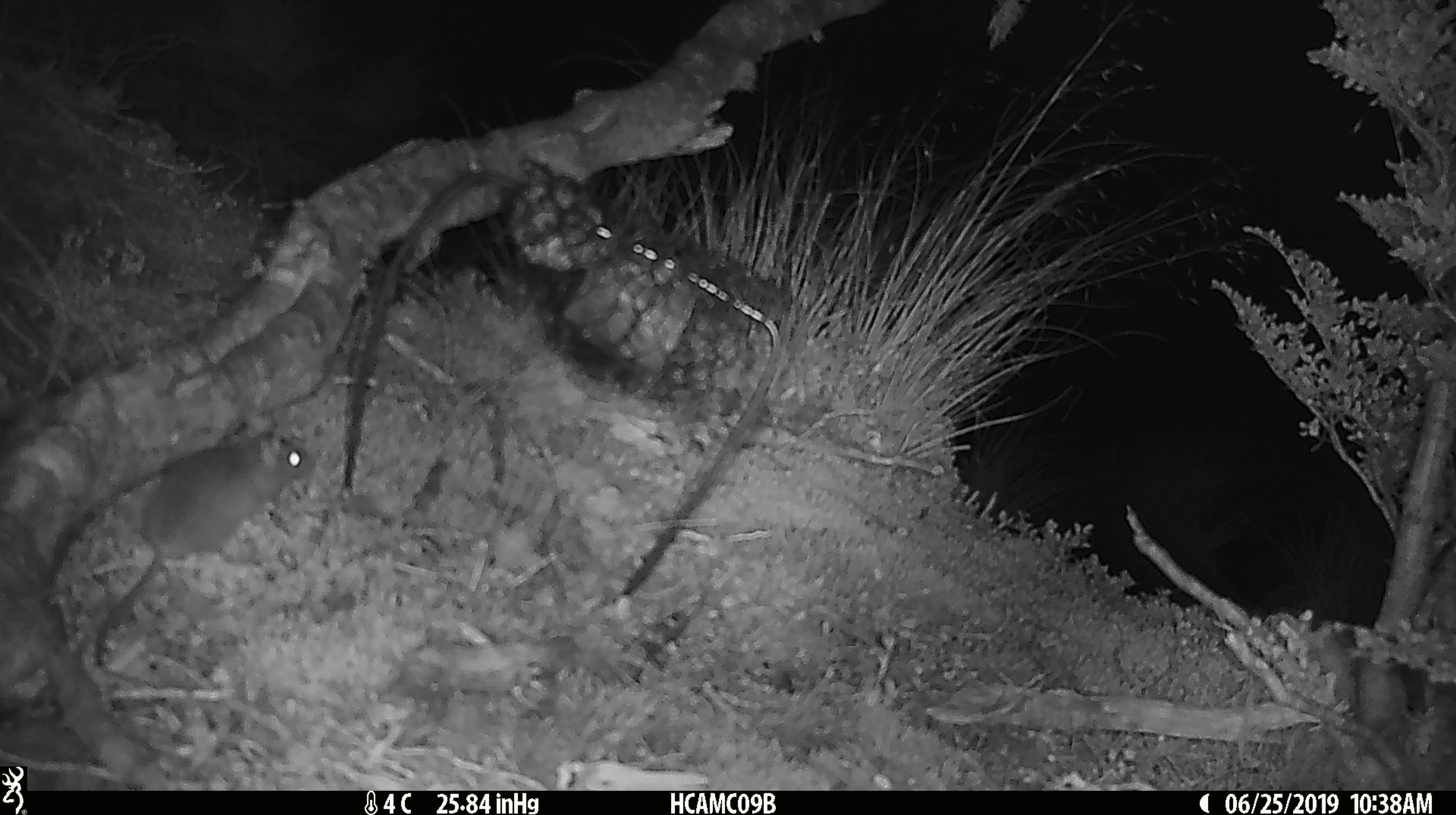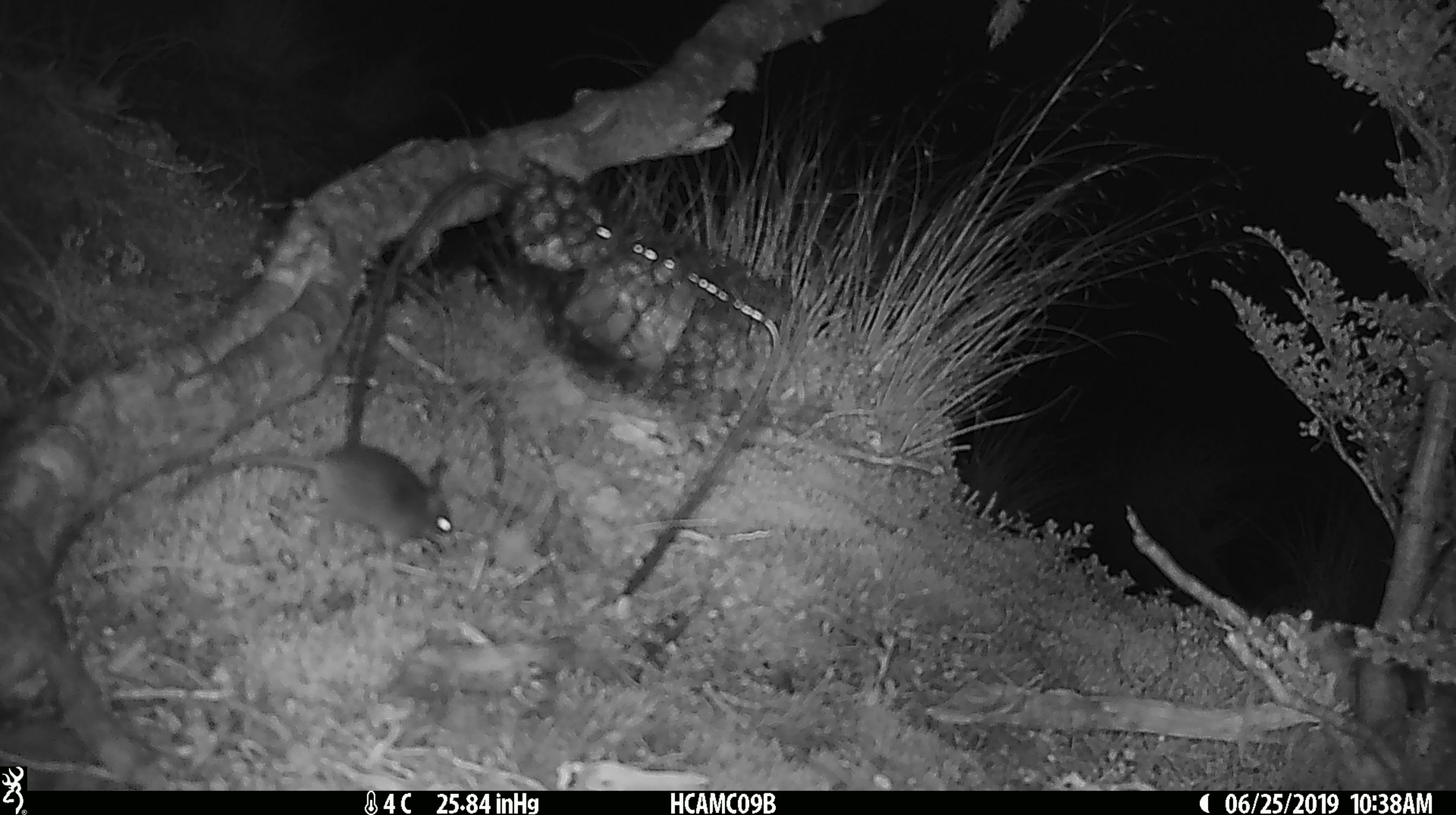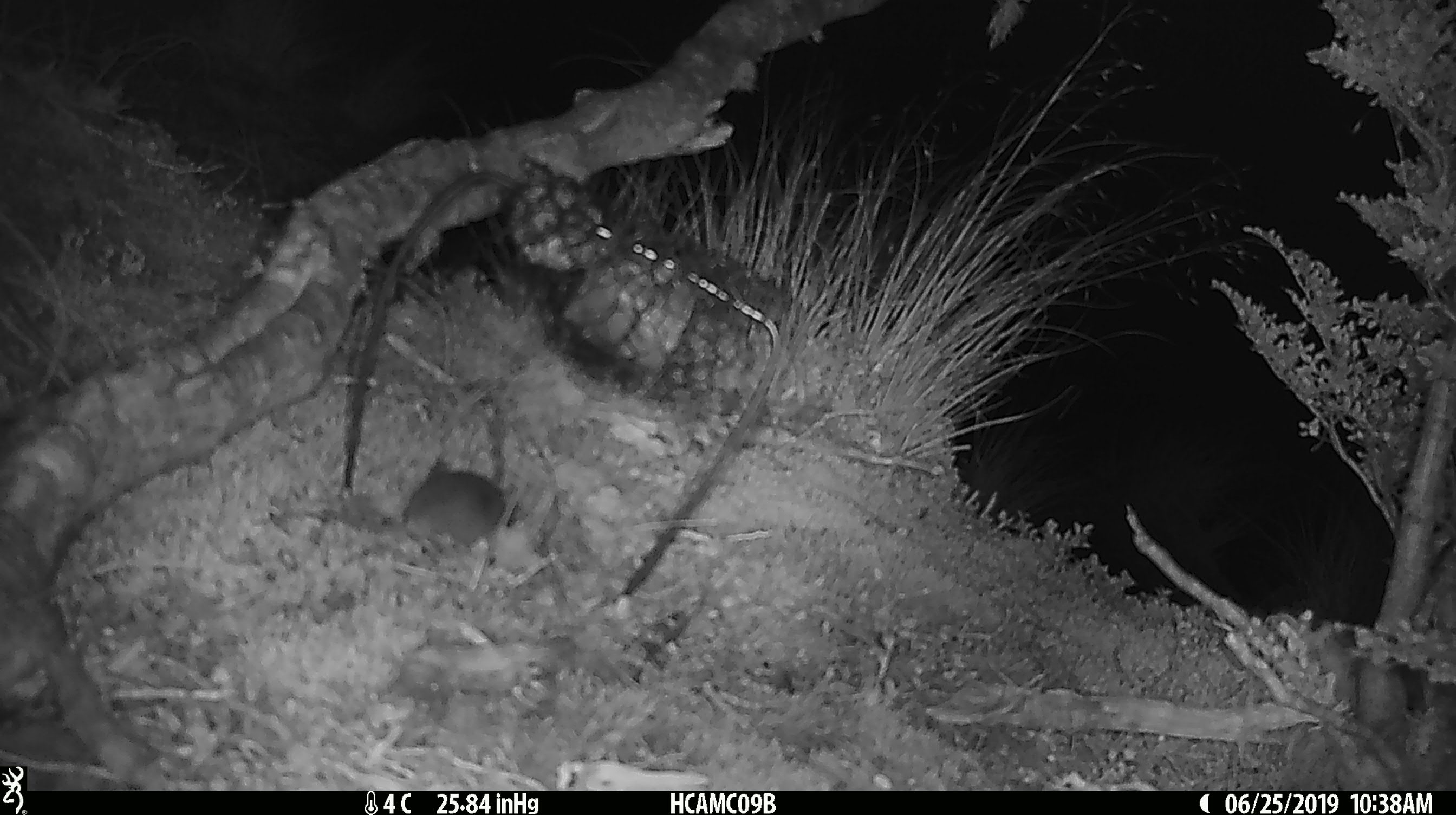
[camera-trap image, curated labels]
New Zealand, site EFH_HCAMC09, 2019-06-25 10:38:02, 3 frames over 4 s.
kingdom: Animalia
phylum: Chordata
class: Mammalia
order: Rodentia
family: Muridae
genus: Mus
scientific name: Mus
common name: mouse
Mouse (Mus).